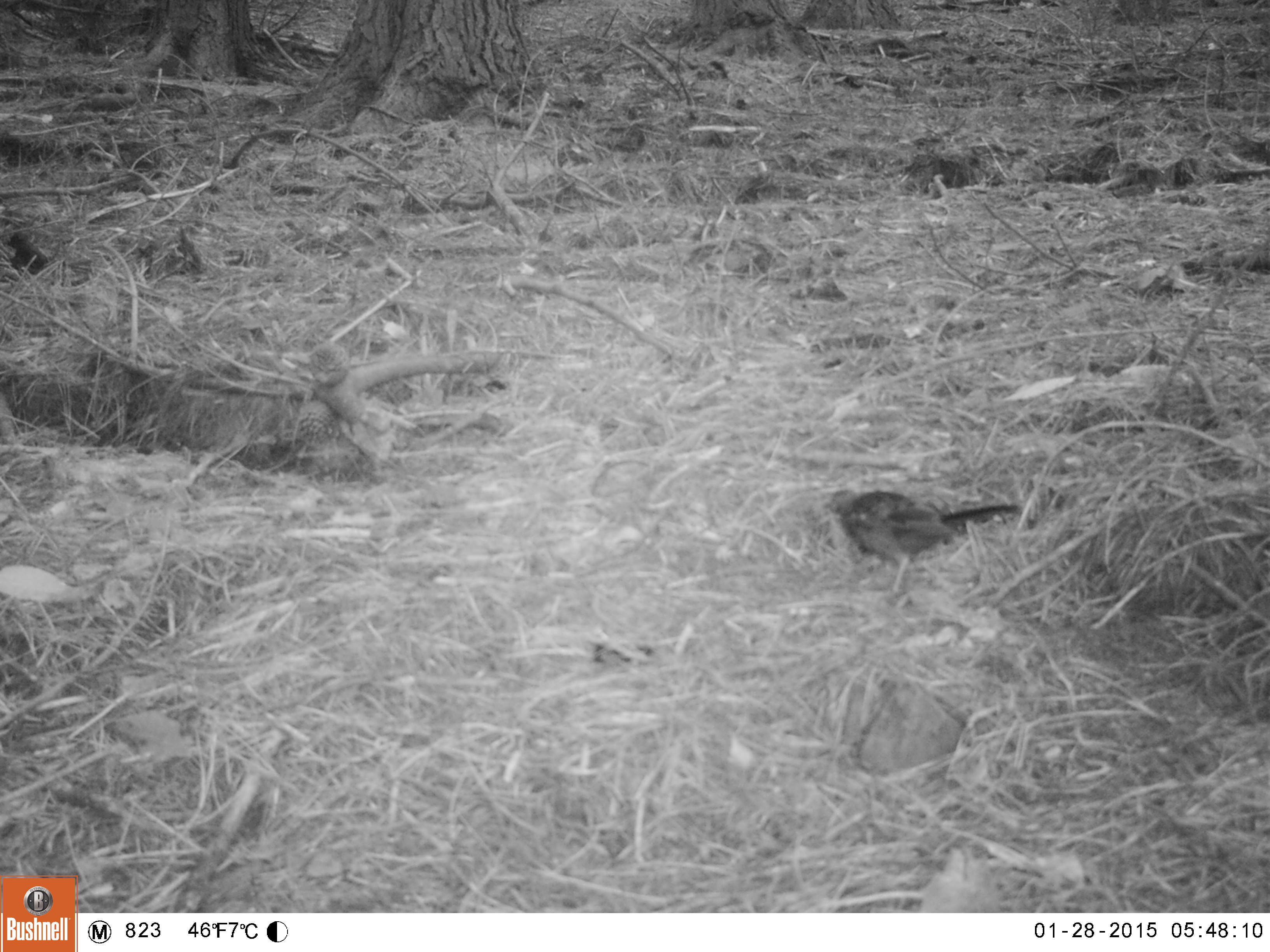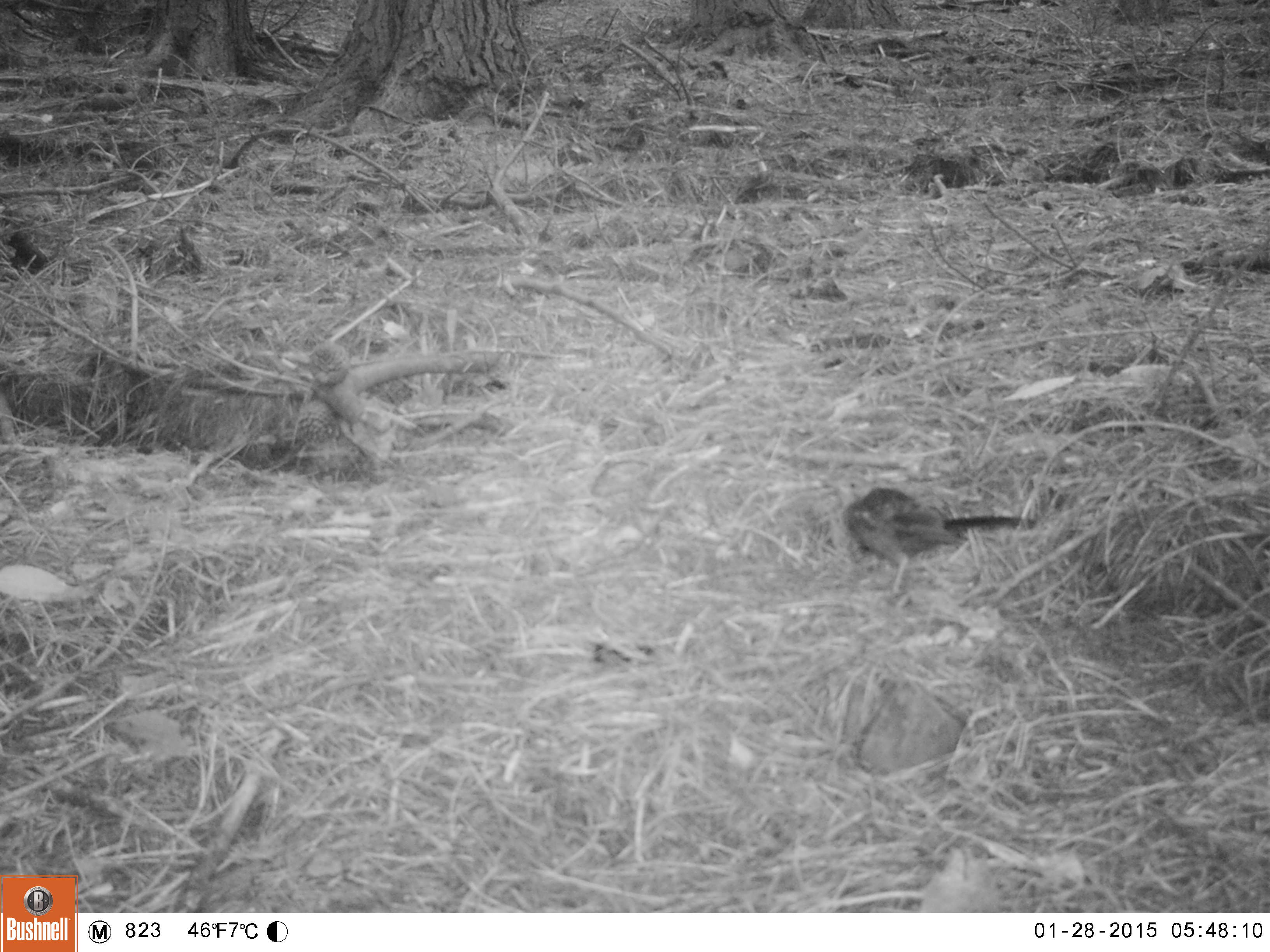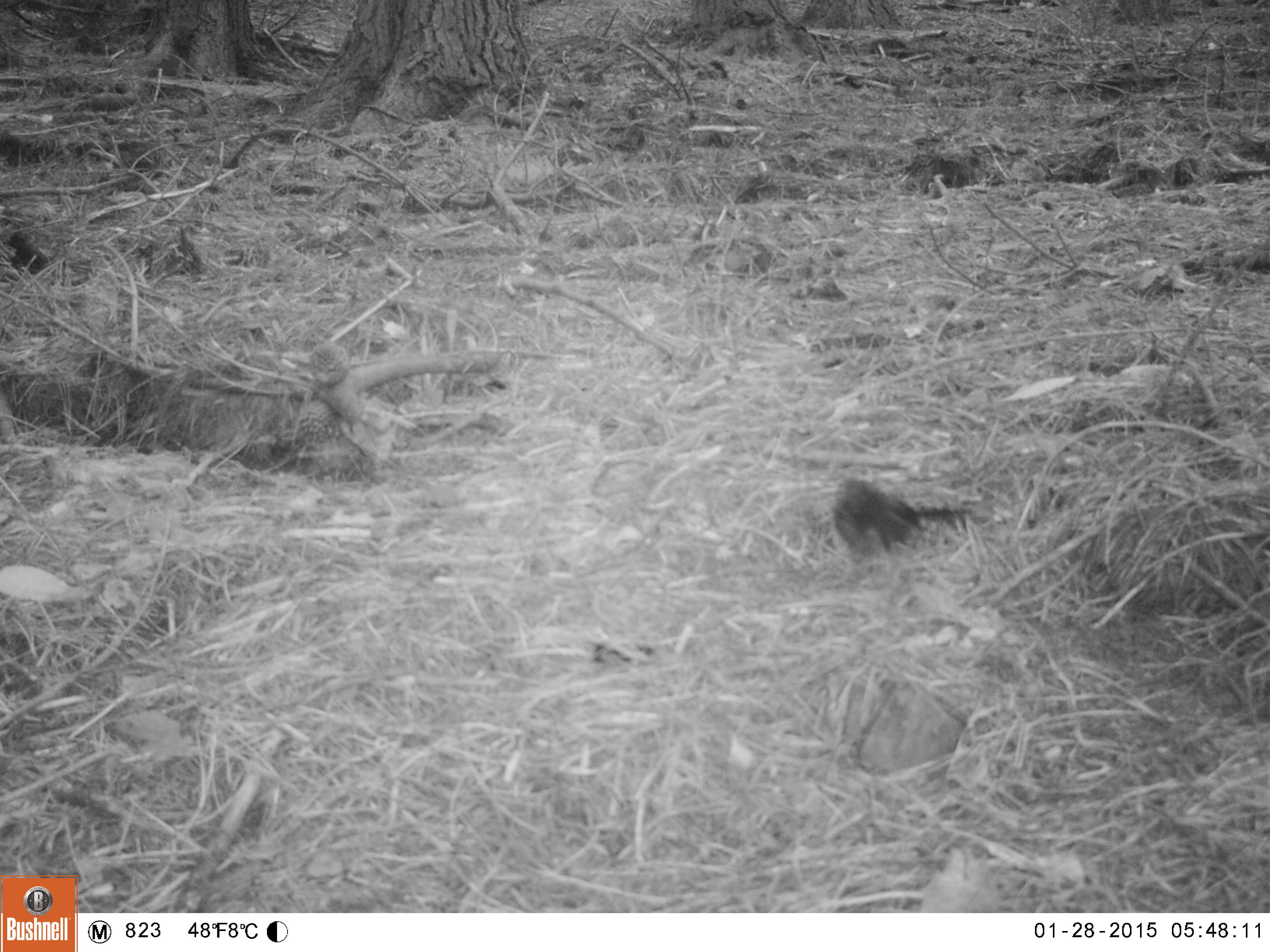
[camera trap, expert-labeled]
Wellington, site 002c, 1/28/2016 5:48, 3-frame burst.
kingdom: Animalia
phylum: Chordata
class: Aves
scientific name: Aves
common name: bird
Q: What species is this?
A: Bird (Aves).